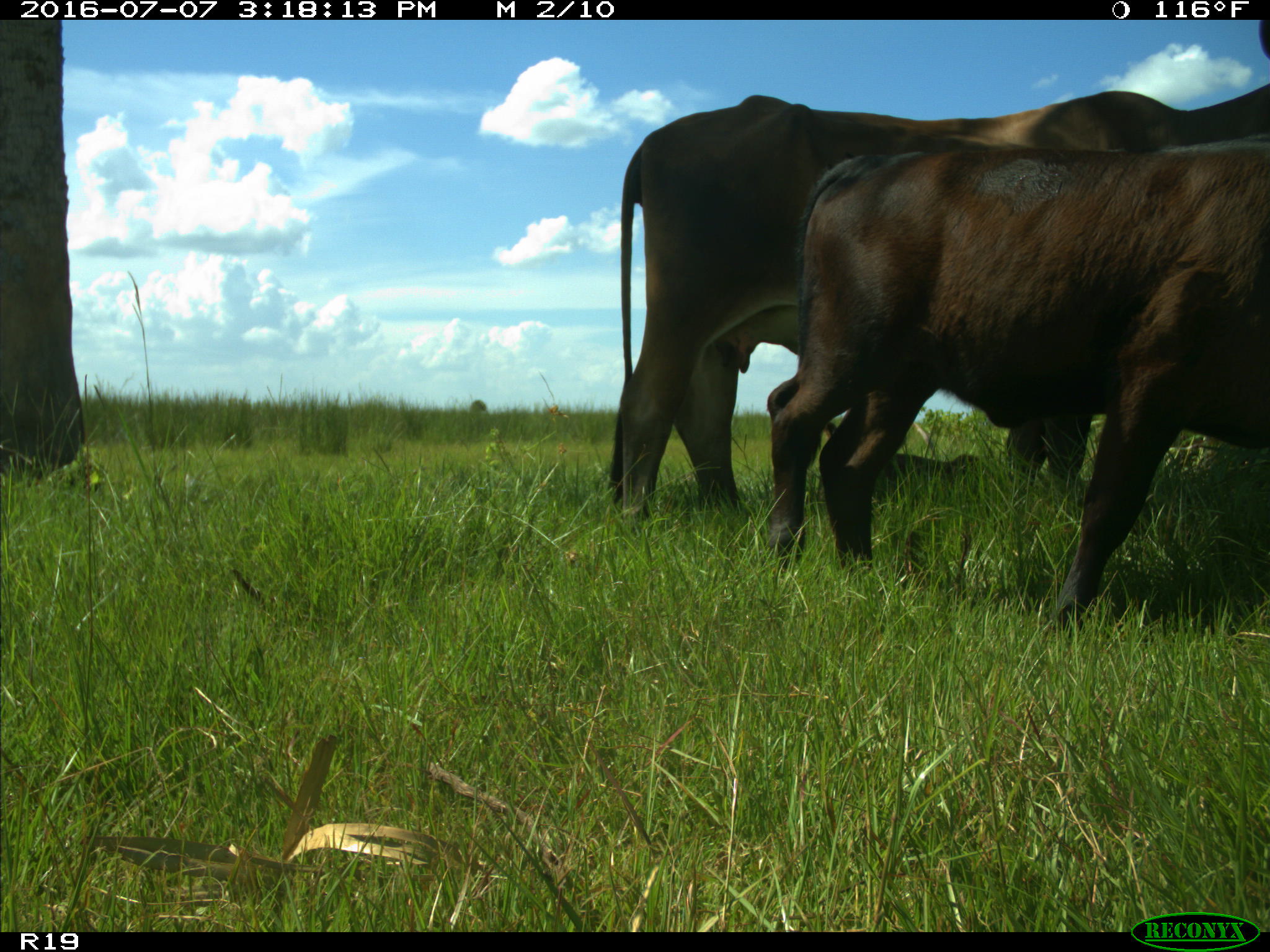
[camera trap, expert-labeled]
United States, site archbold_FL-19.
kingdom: Animalia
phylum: Chordata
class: Mammalia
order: Artiodactyla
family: Bovidae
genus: Bos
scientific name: Bos taurus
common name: domestic cow